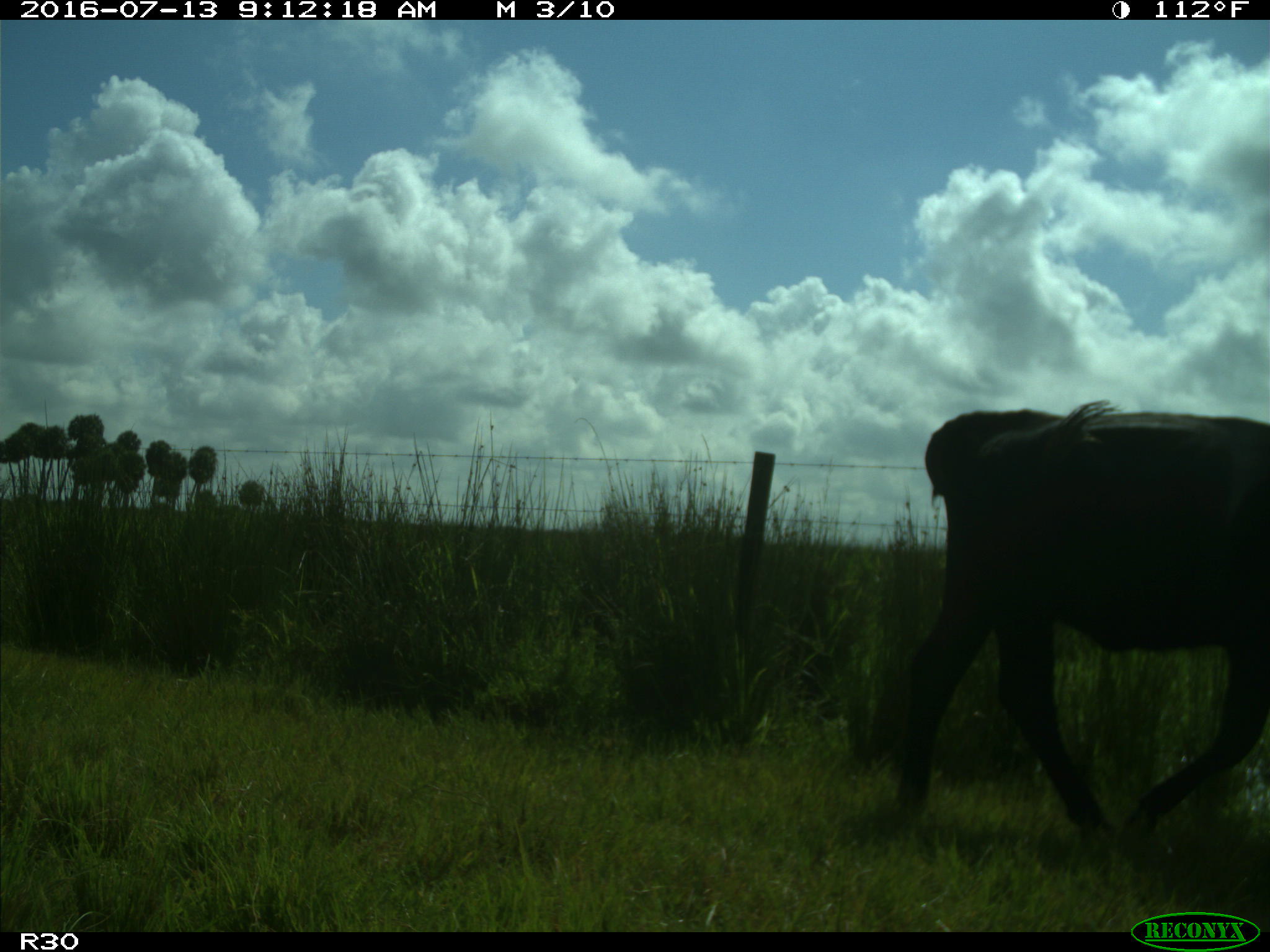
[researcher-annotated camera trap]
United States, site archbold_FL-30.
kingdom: Animalia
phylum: Chordata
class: Mammalia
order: Artiodactyla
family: Bovidae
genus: Bos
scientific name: Bos taurus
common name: domestic cow